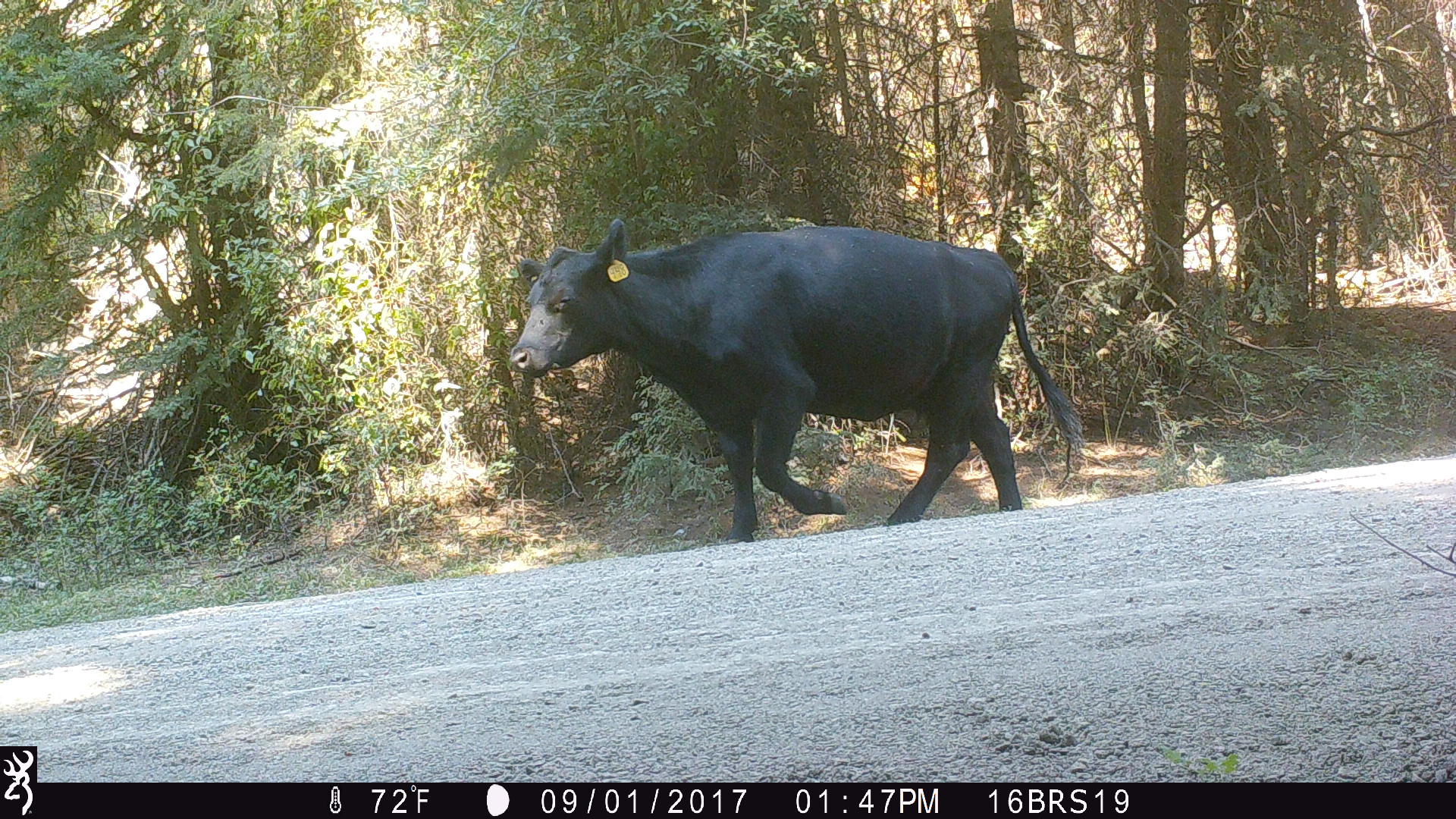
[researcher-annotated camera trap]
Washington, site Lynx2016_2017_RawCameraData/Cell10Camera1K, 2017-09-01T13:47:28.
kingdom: Animalia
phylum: Chordata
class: Mammalia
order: Artiodactyla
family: Bovidae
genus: Bos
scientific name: Bos taurus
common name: domestic cattle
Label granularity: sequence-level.